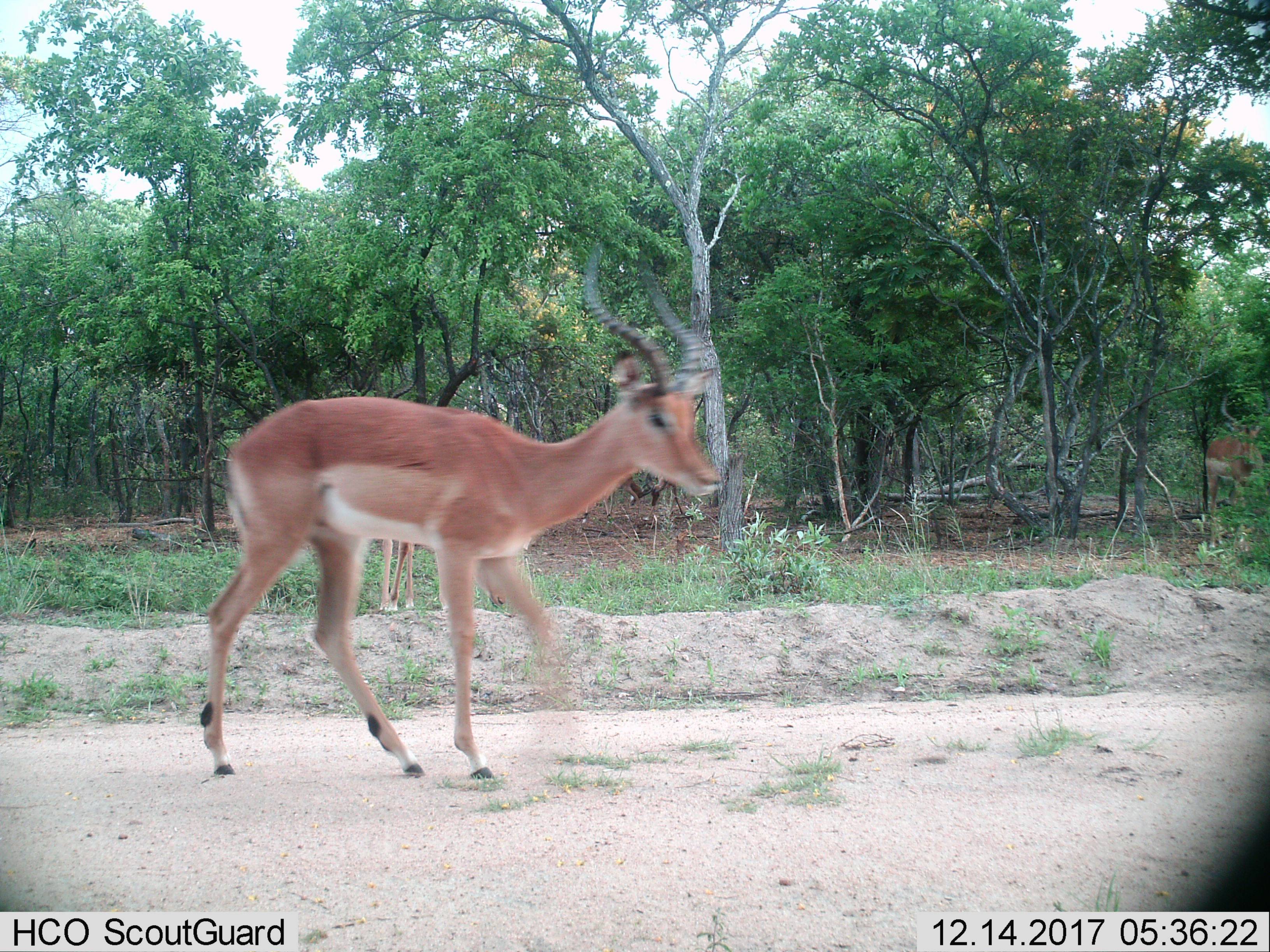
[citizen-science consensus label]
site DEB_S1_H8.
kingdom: Animalia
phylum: Chordata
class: Mammalia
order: Artiodactyla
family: Bovidae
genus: Aepyceros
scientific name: Aepyceros melampus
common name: impala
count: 3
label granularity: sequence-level